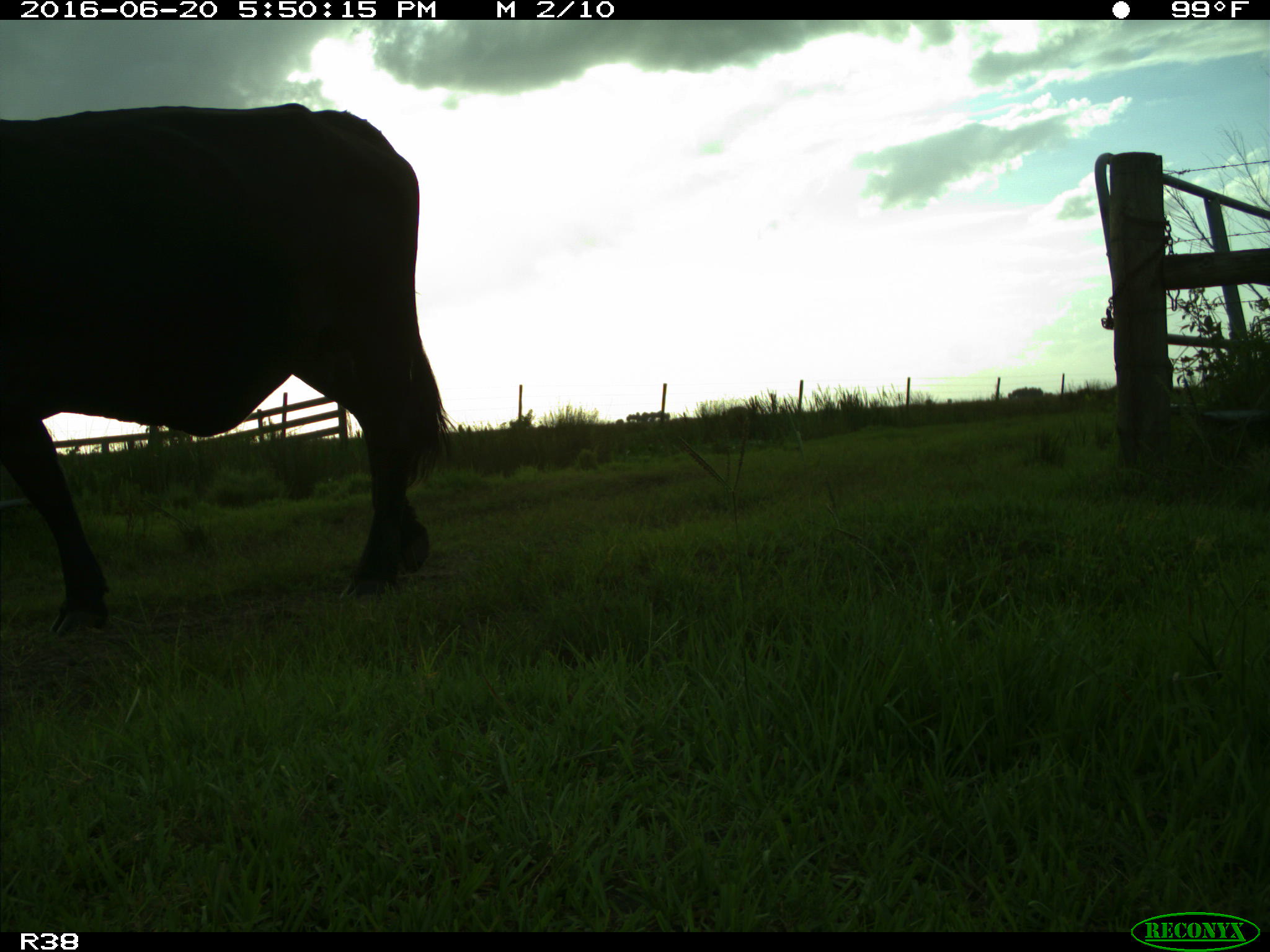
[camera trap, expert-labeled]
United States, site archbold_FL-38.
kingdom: Animalia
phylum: Chordata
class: Mammalia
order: Artiodactyla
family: Bovidae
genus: Bos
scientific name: Bos taurus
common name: domestic cow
Bos taurus (domestic cow).